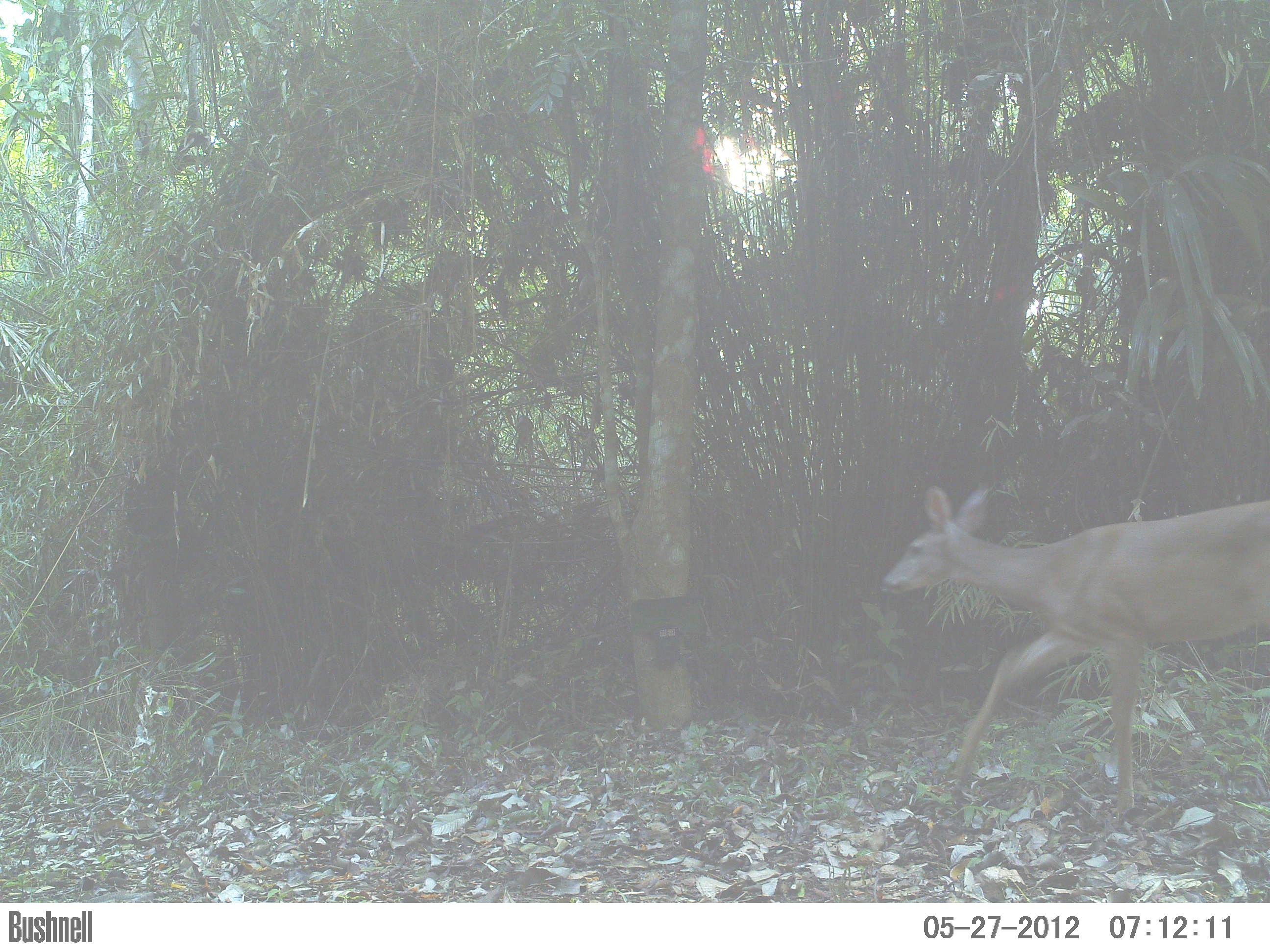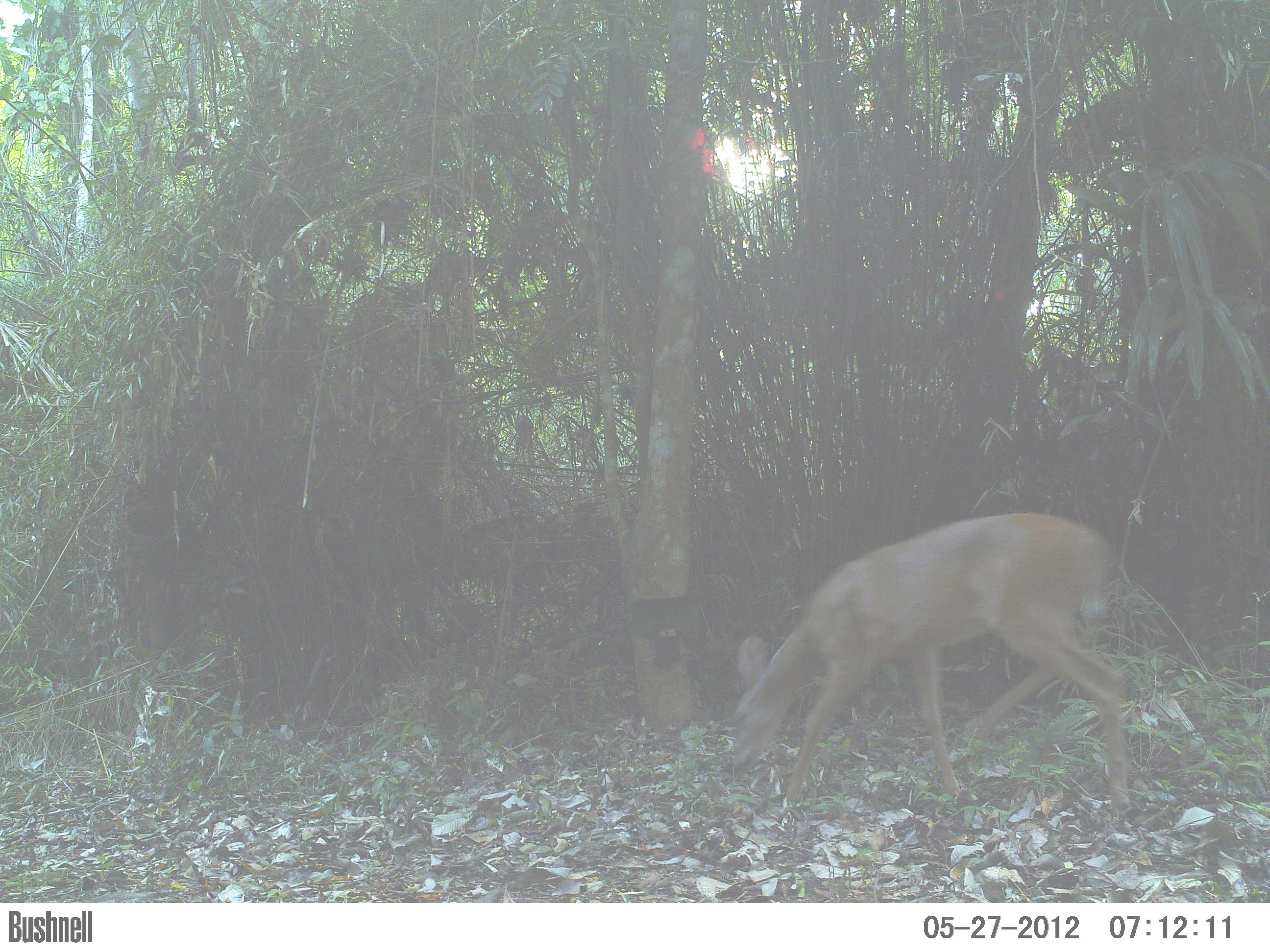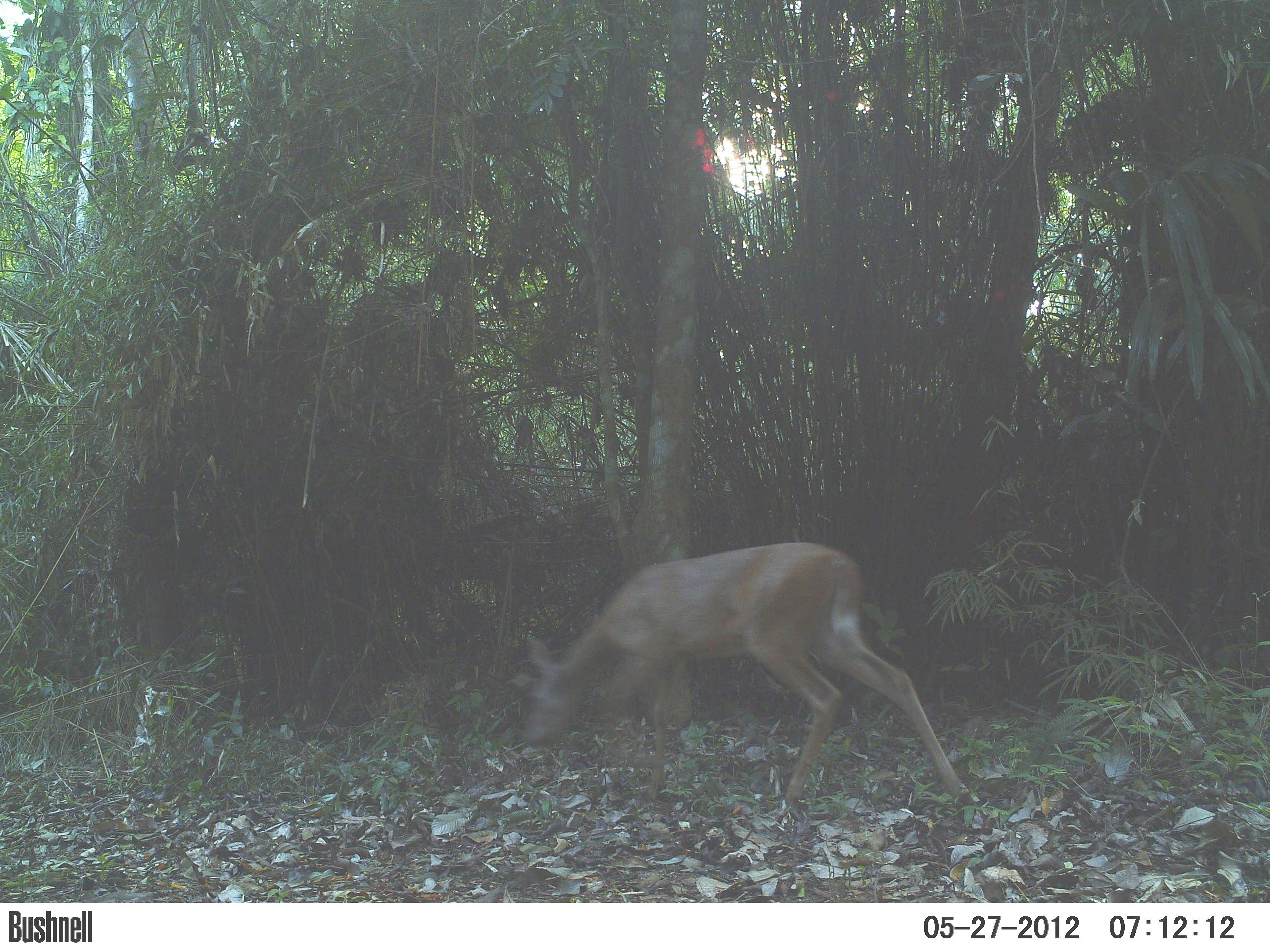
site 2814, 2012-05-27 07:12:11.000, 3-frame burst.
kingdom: Animalia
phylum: Chordata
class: Mammalia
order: Artiodactyla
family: Cervidae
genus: Odocoileus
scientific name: Odocoileus virginianus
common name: white-tailed deer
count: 1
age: adult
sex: female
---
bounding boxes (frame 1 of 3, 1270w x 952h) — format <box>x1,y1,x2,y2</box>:
odocoileus virginianus: <box>883,479,1268,818</box>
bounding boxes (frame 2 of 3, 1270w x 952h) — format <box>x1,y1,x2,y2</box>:
odocoileus virginianus: <box>727,511,1133,814</box>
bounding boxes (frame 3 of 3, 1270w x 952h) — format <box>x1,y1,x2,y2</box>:
odocoileus virginianus: <box>519,538,976,809</box>